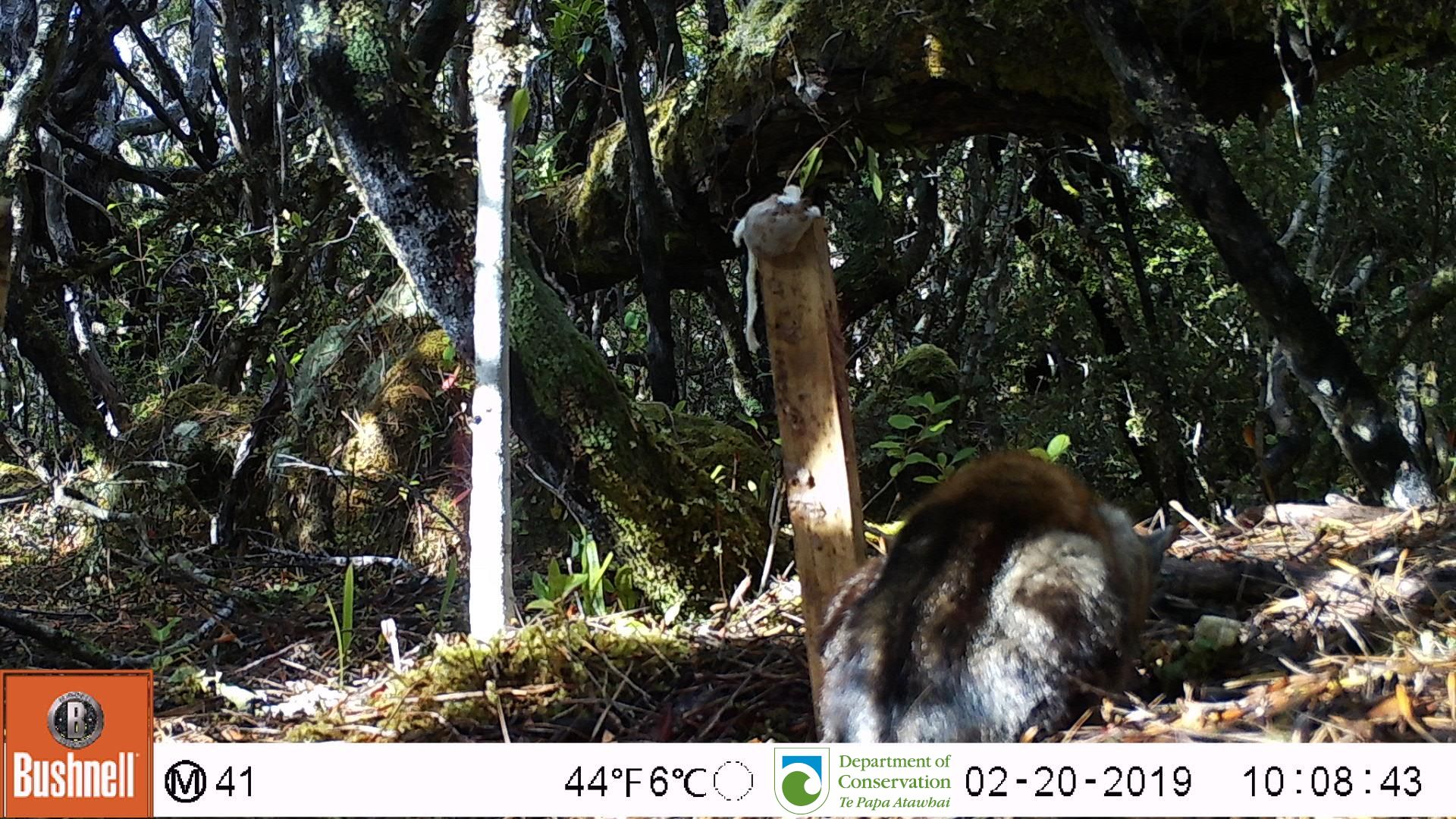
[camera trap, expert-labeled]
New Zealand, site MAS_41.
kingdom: Animalia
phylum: Chordata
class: Mammalia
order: Carnivora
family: Felidae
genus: Felis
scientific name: Felis catus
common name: domestic cat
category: cat